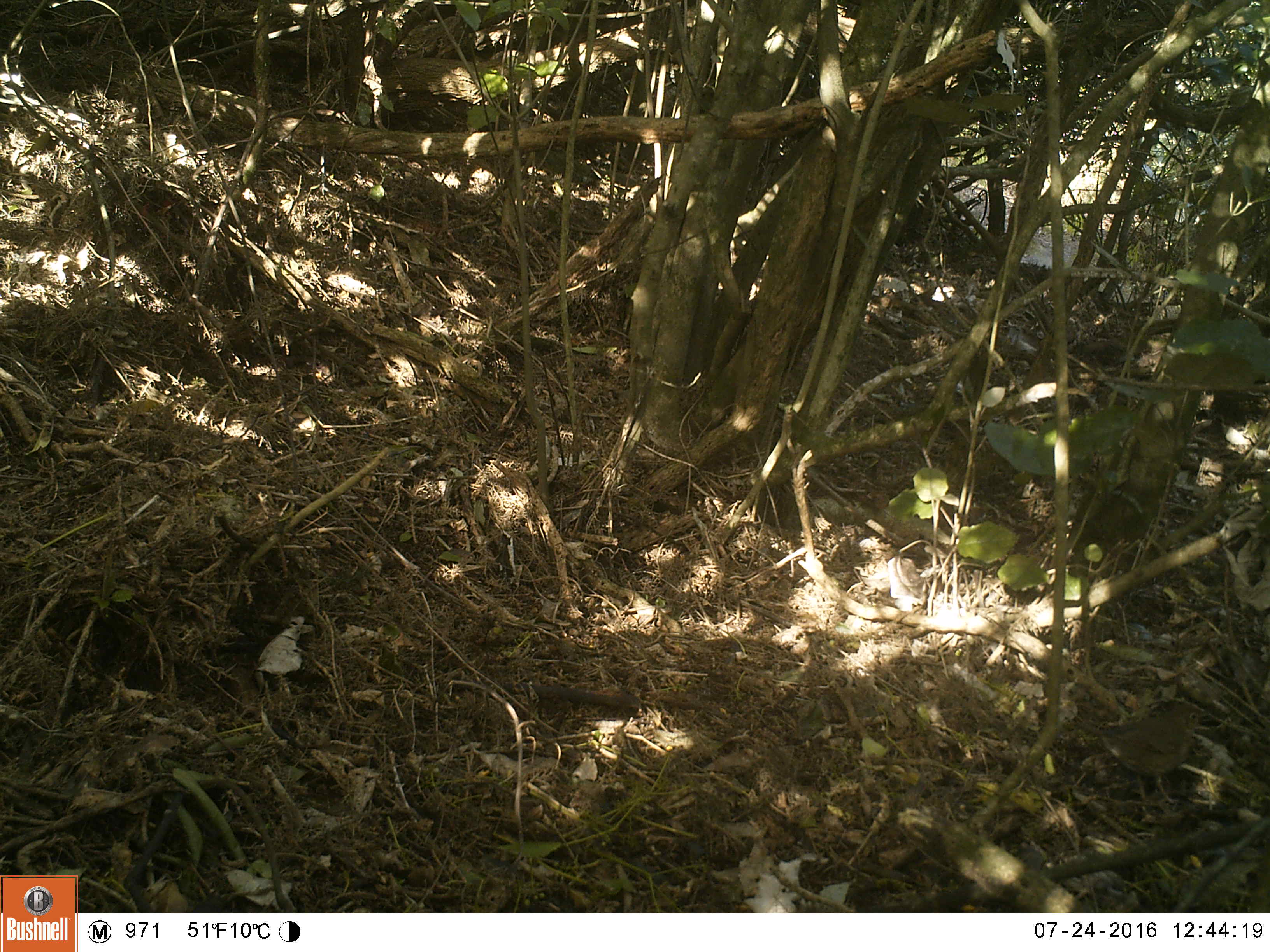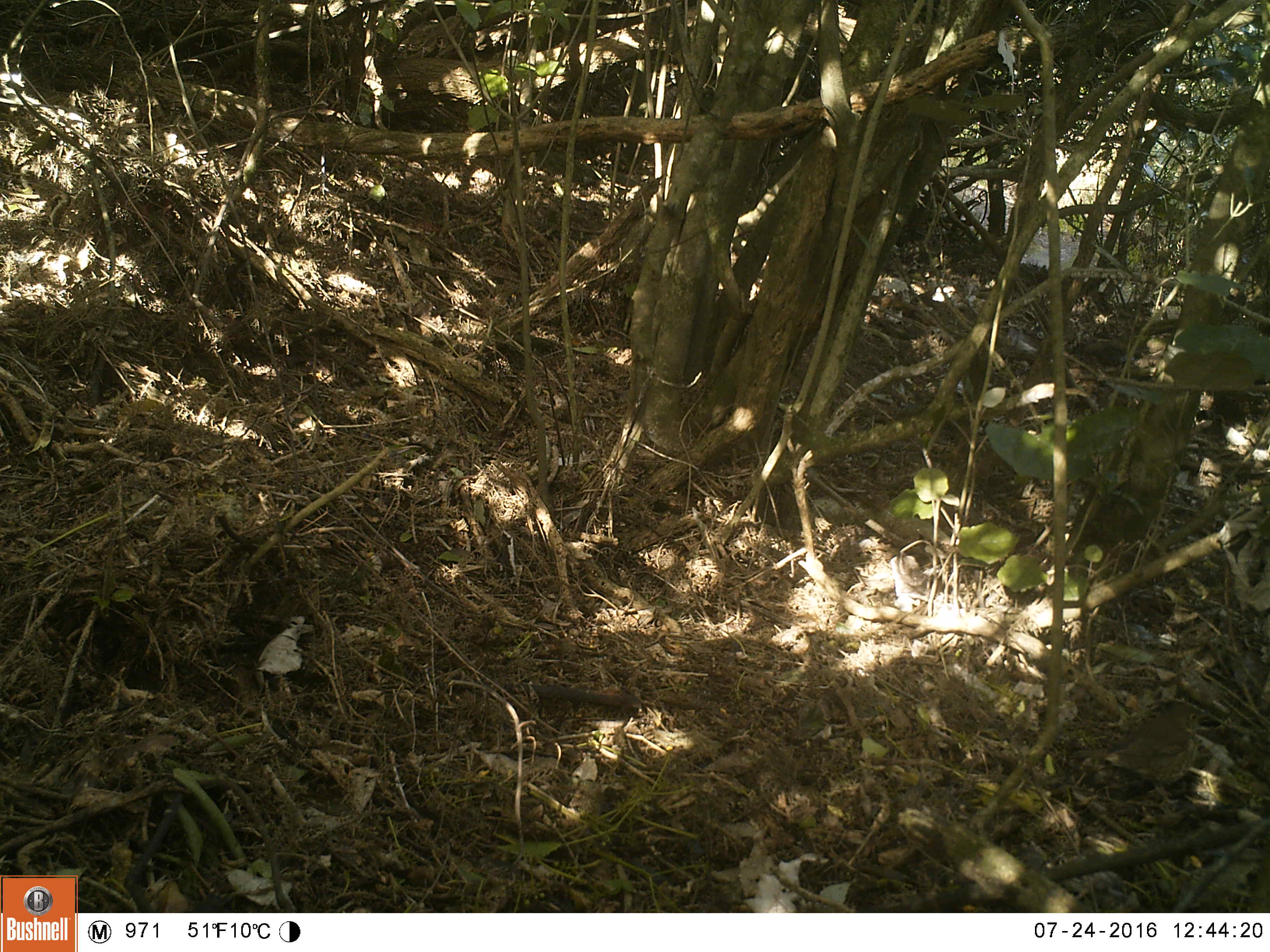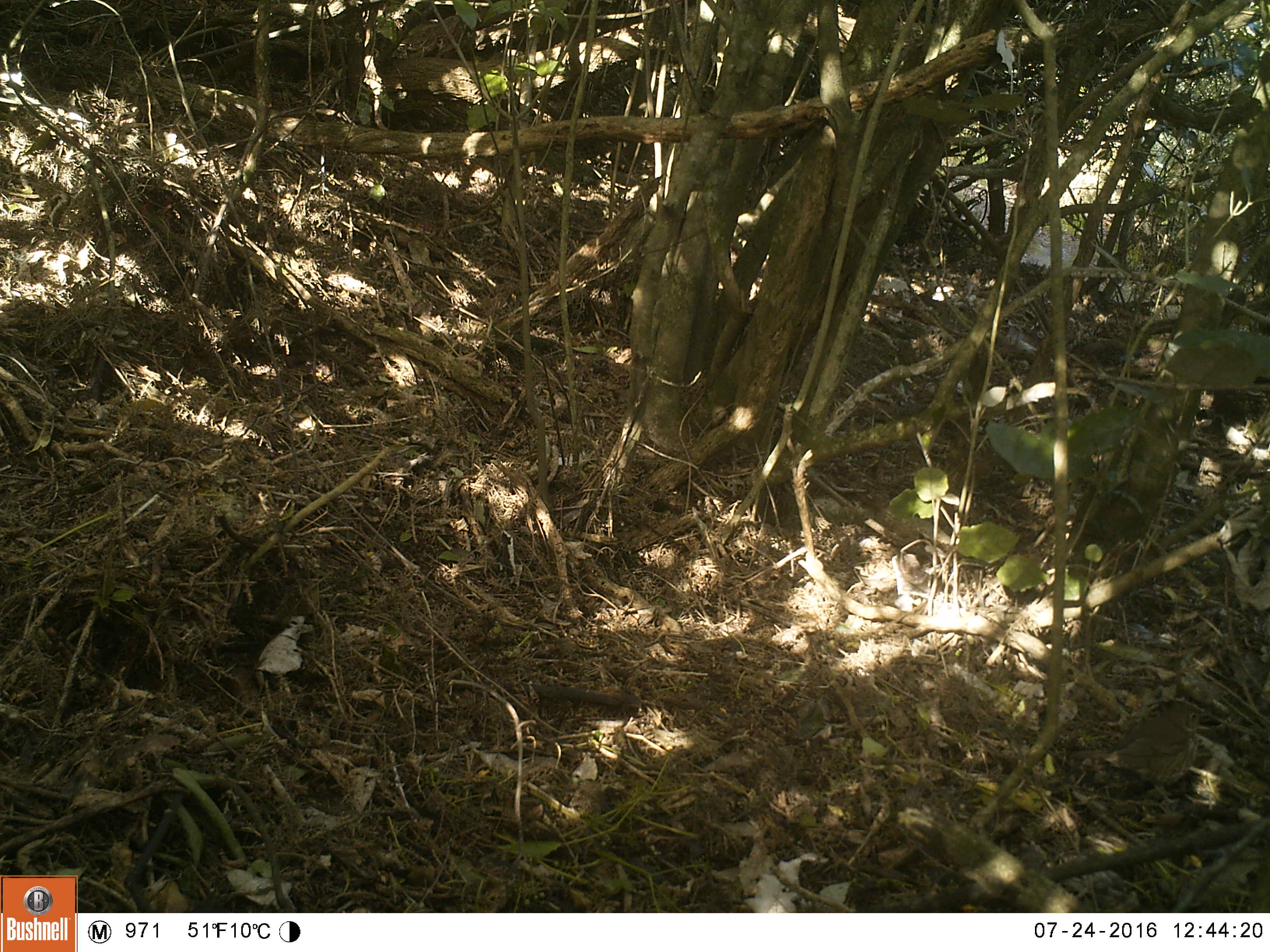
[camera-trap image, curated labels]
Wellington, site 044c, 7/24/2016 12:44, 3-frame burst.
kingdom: Animalia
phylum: Chordata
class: Aves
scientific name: Aves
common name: bird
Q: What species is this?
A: Bird (Aves).